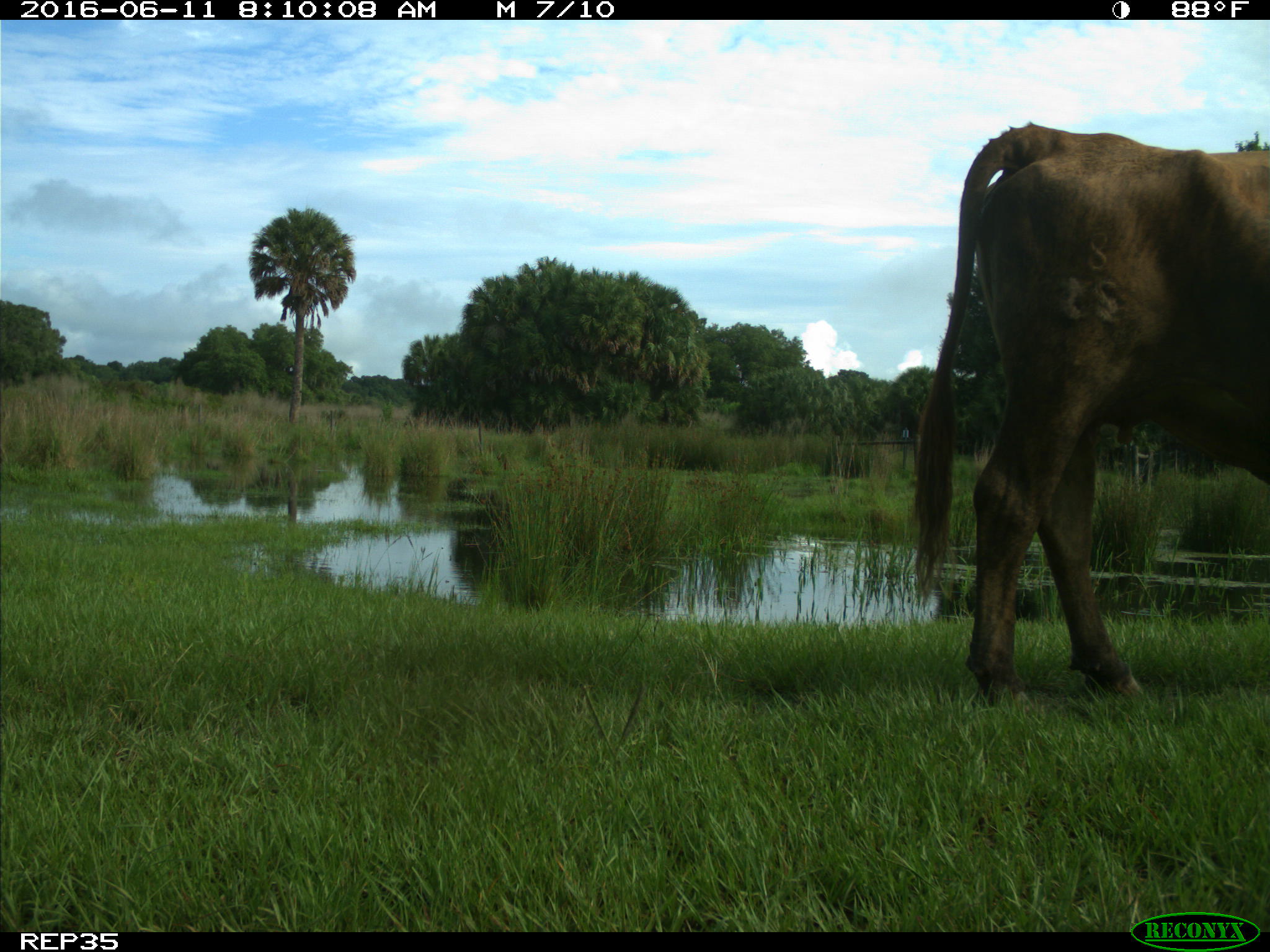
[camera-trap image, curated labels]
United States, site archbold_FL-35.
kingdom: Animalia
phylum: Chordata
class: Mammalia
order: Artiodactyla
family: Bovidae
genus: Bos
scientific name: Bos taurus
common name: domestic cow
Bos taurus (domestic cow).